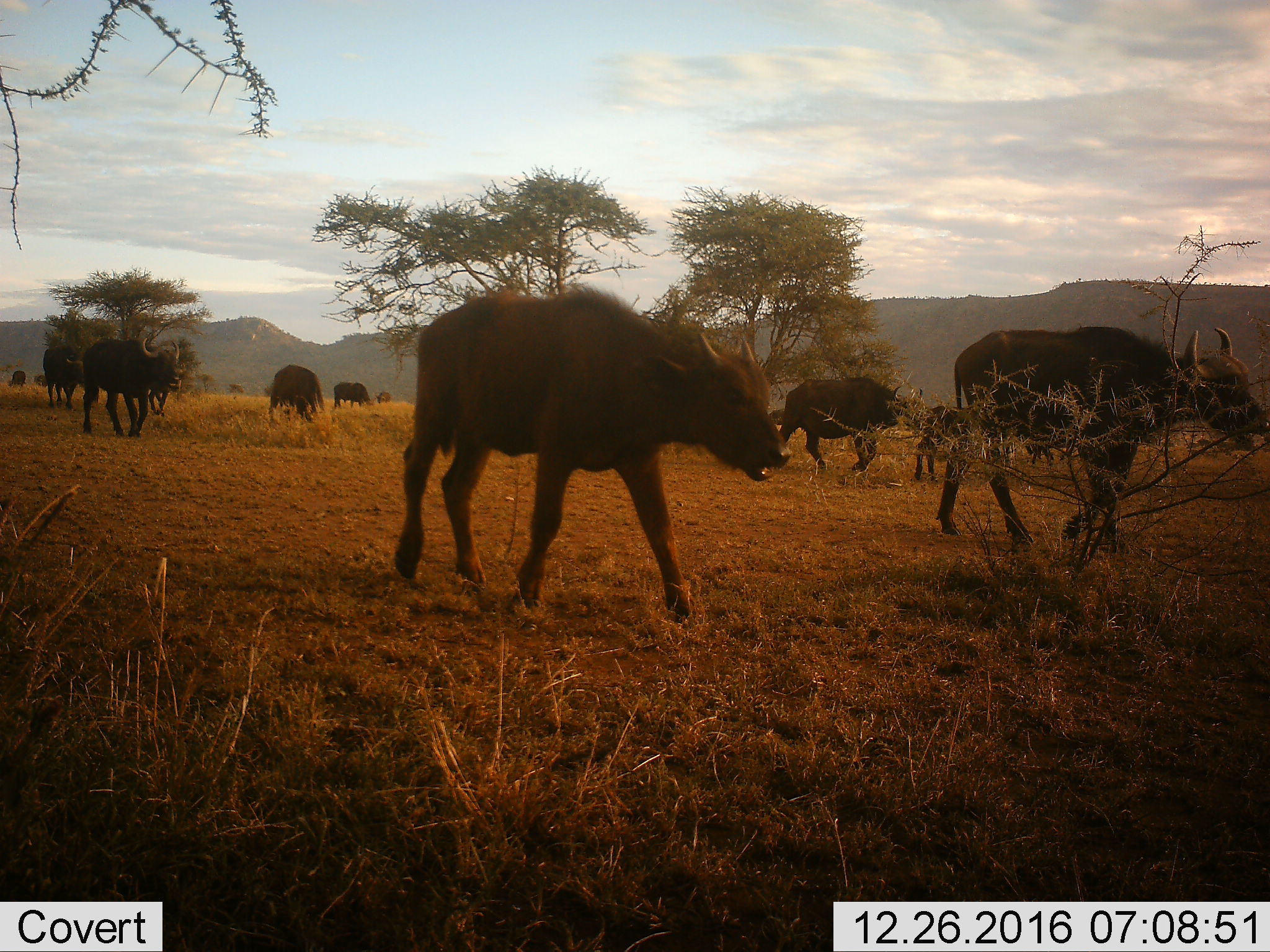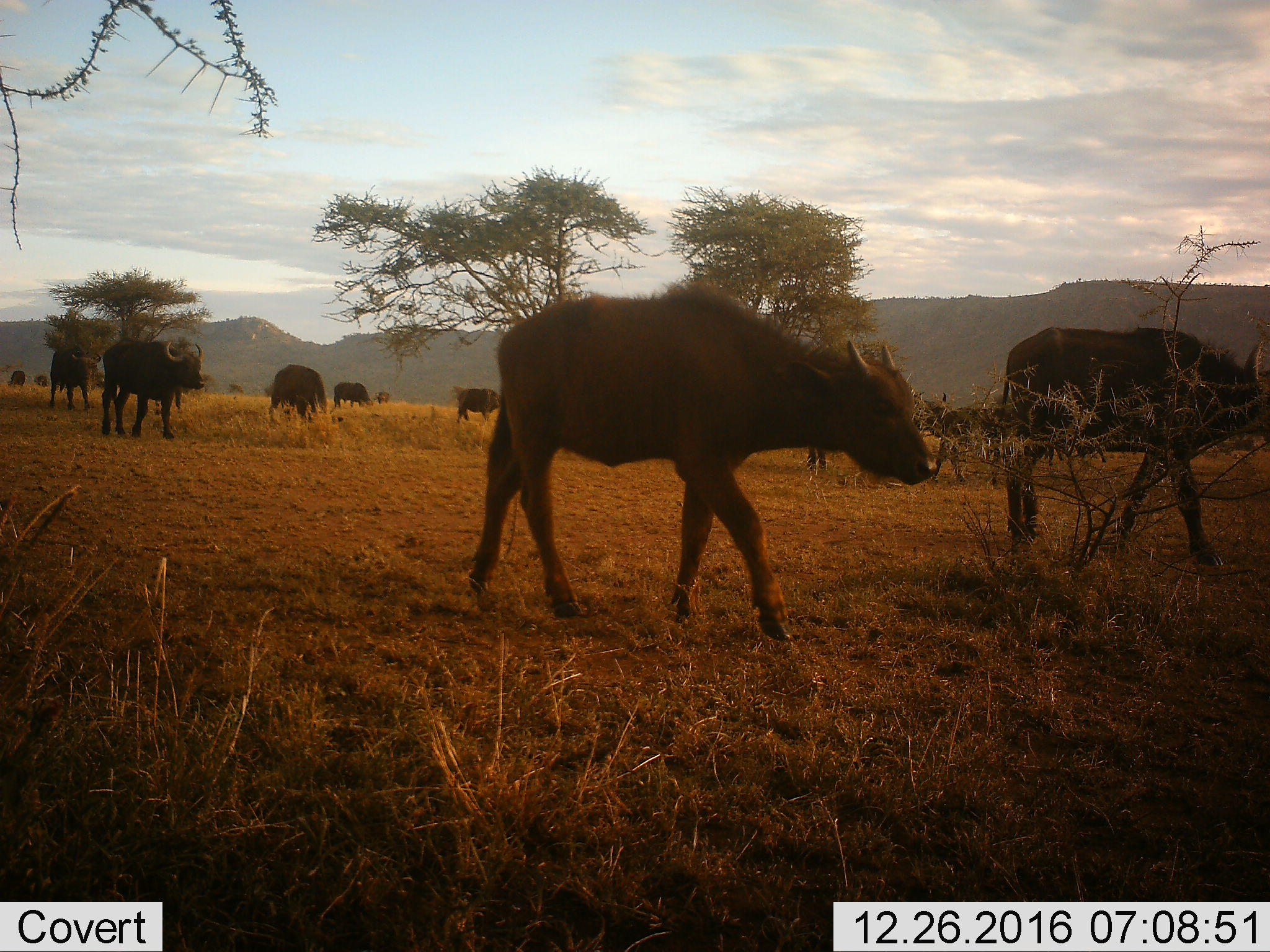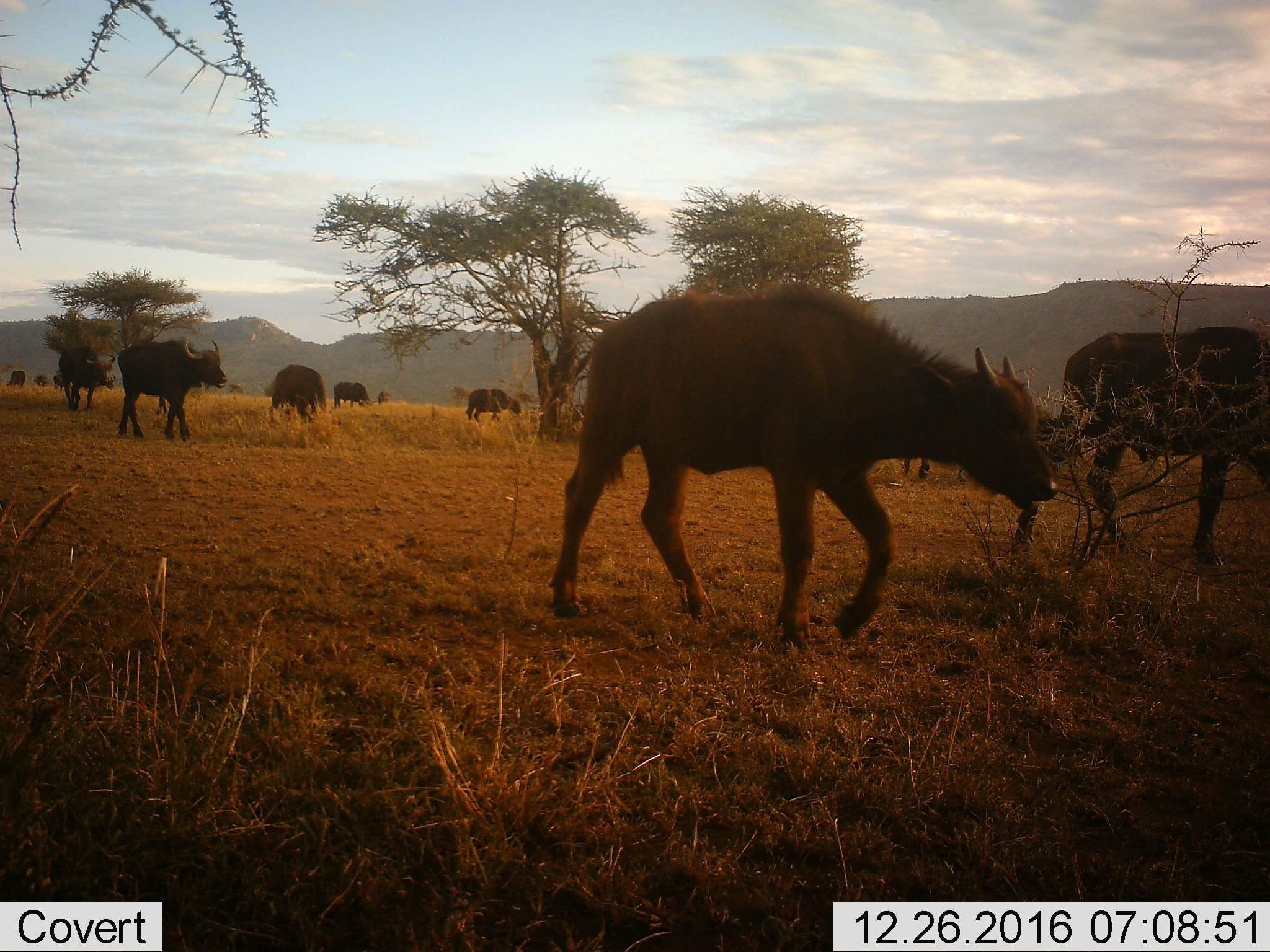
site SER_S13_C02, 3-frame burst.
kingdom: Animalia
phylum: Chordata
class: Mammalia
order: Artiodactyla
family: Bovidae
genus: Syncerus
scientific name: Syncerus caffer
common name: african buffalo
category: buffalo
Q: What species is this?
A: Buffalo (african buffalo) (Syncerus caffer).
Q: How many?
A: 11-50.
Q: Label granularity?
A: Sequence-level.